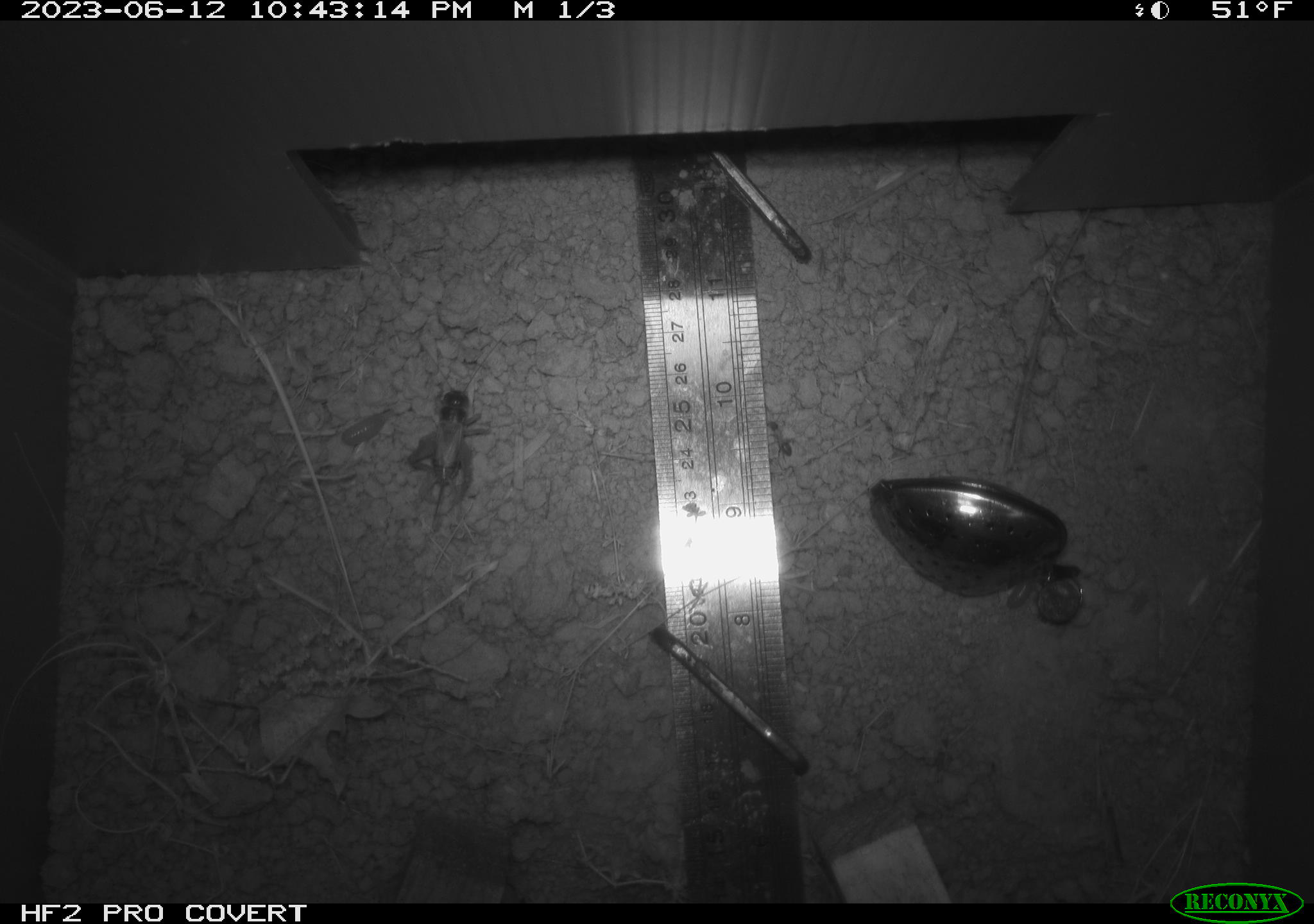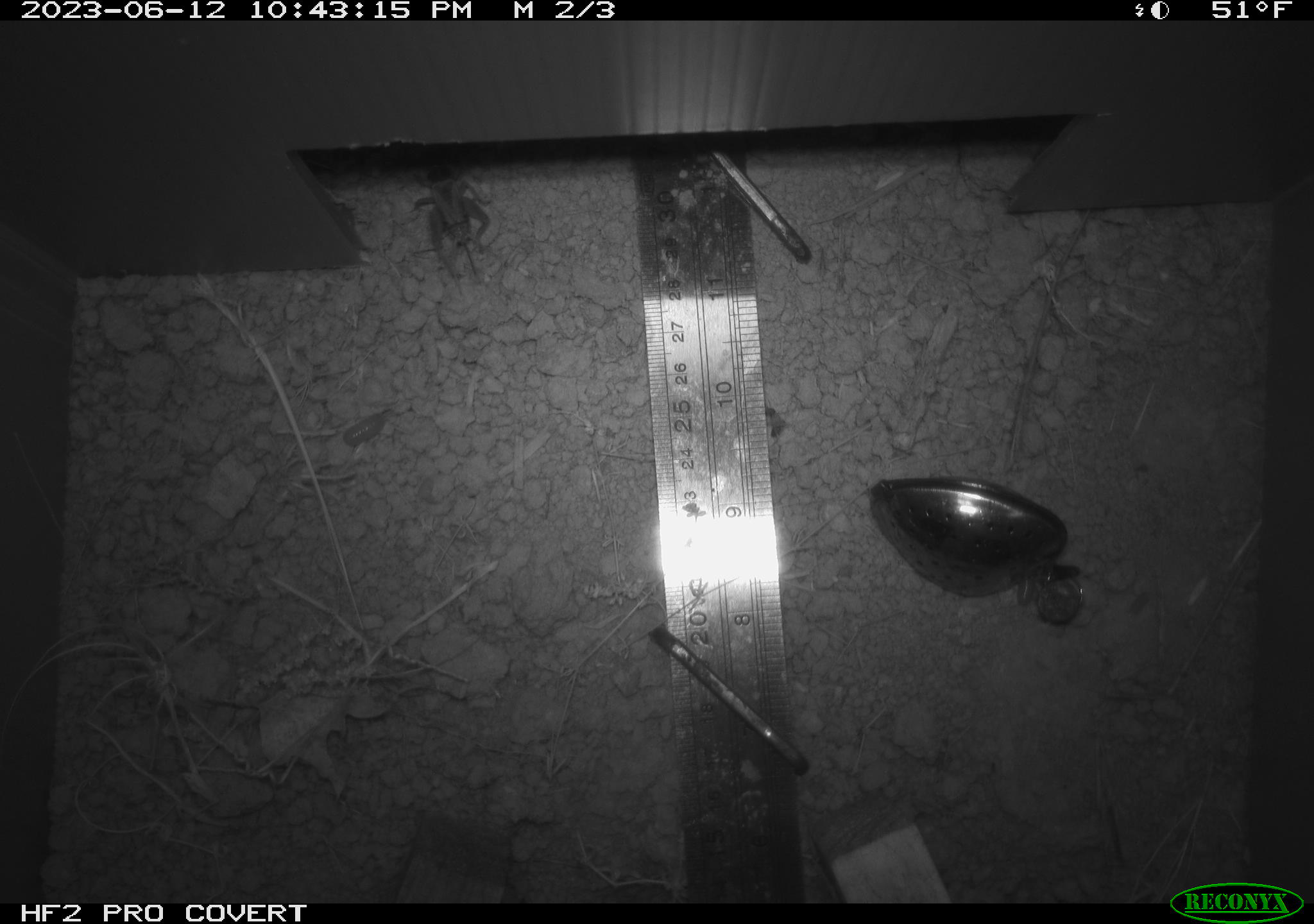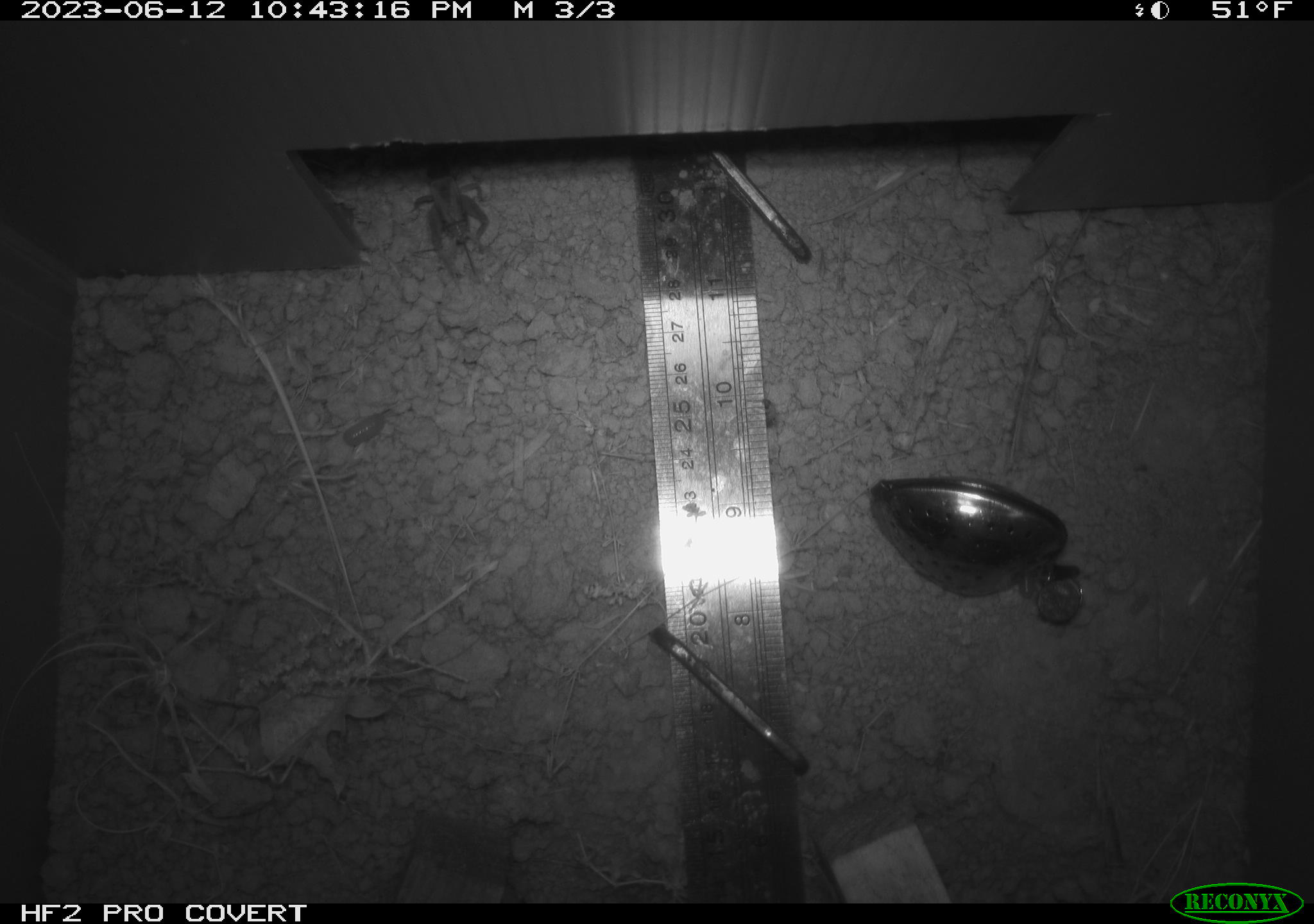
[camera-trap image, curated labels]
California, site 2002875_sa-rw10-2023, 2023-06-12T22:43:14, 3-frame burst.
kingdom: Animalia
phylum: Arthropoda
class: Insecta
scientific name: Insecta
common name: insect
Insect (Insecta).